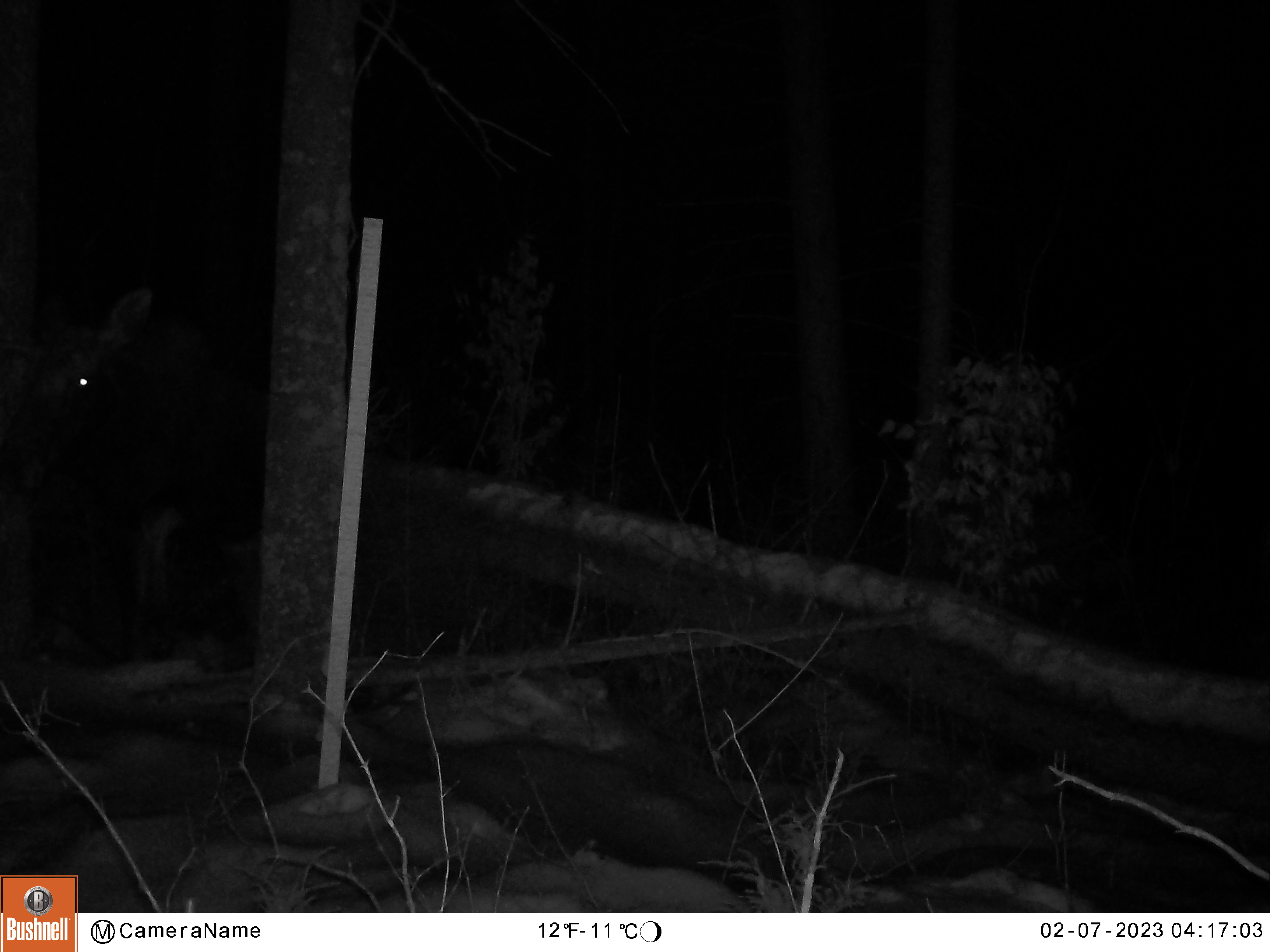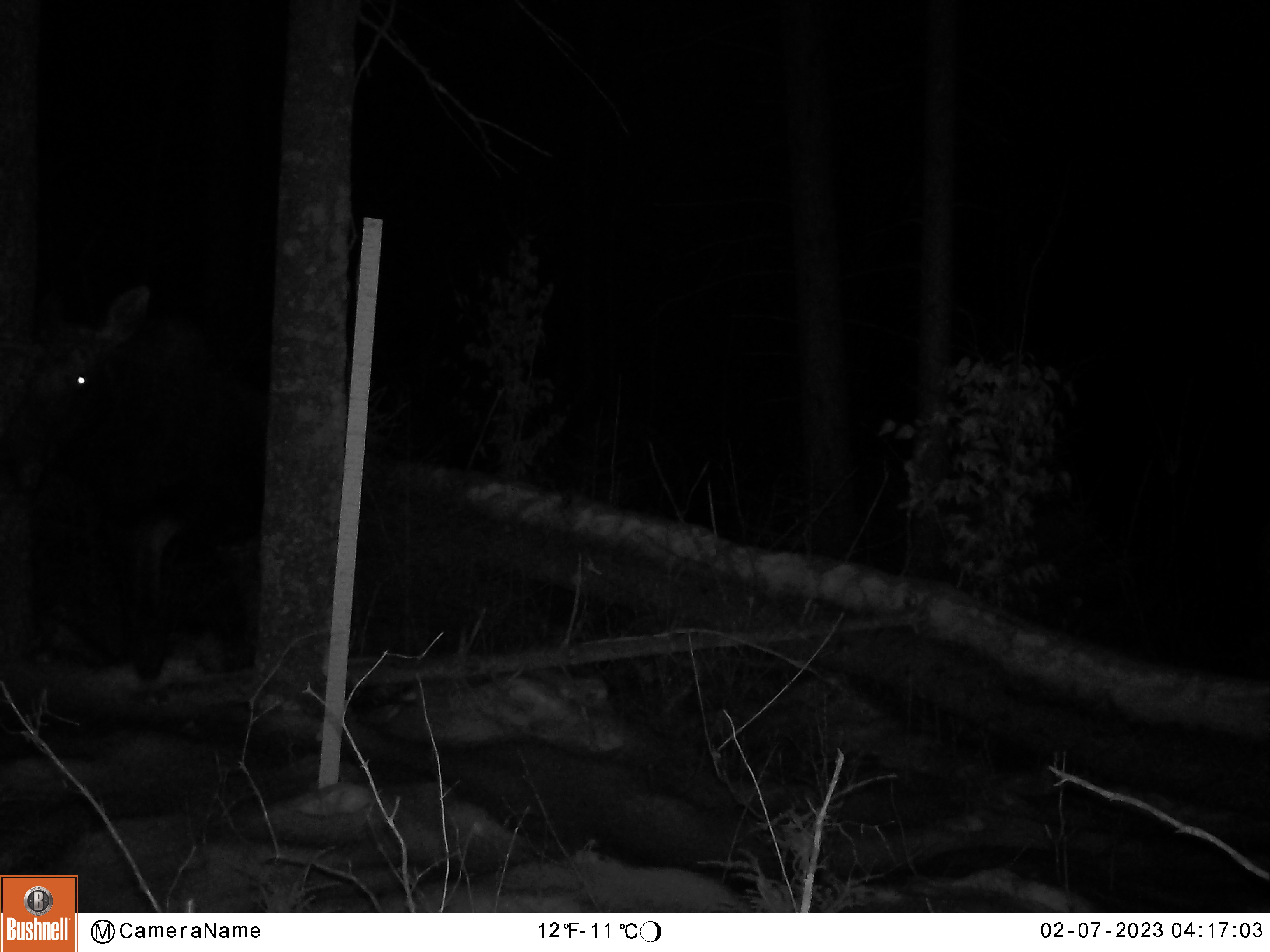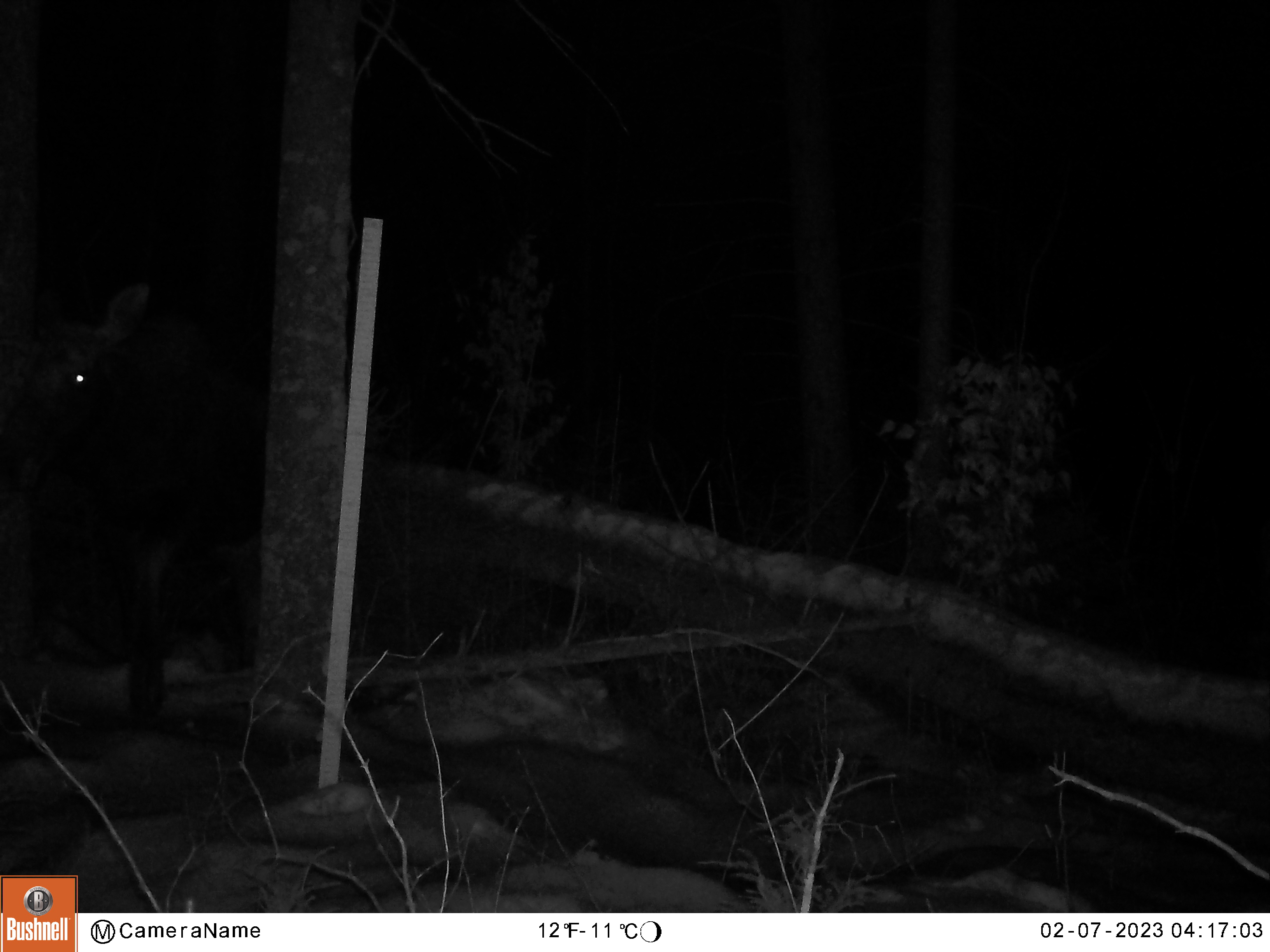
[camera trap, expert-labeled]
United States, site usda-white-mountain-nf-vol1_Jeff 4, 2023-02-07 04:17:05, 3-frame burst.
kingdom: Animalia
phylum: Chordata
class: Mammalia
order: Artiodactyla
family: Cervidae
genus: Alces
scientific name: Alces alces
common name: moose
Moose (Alces alces).